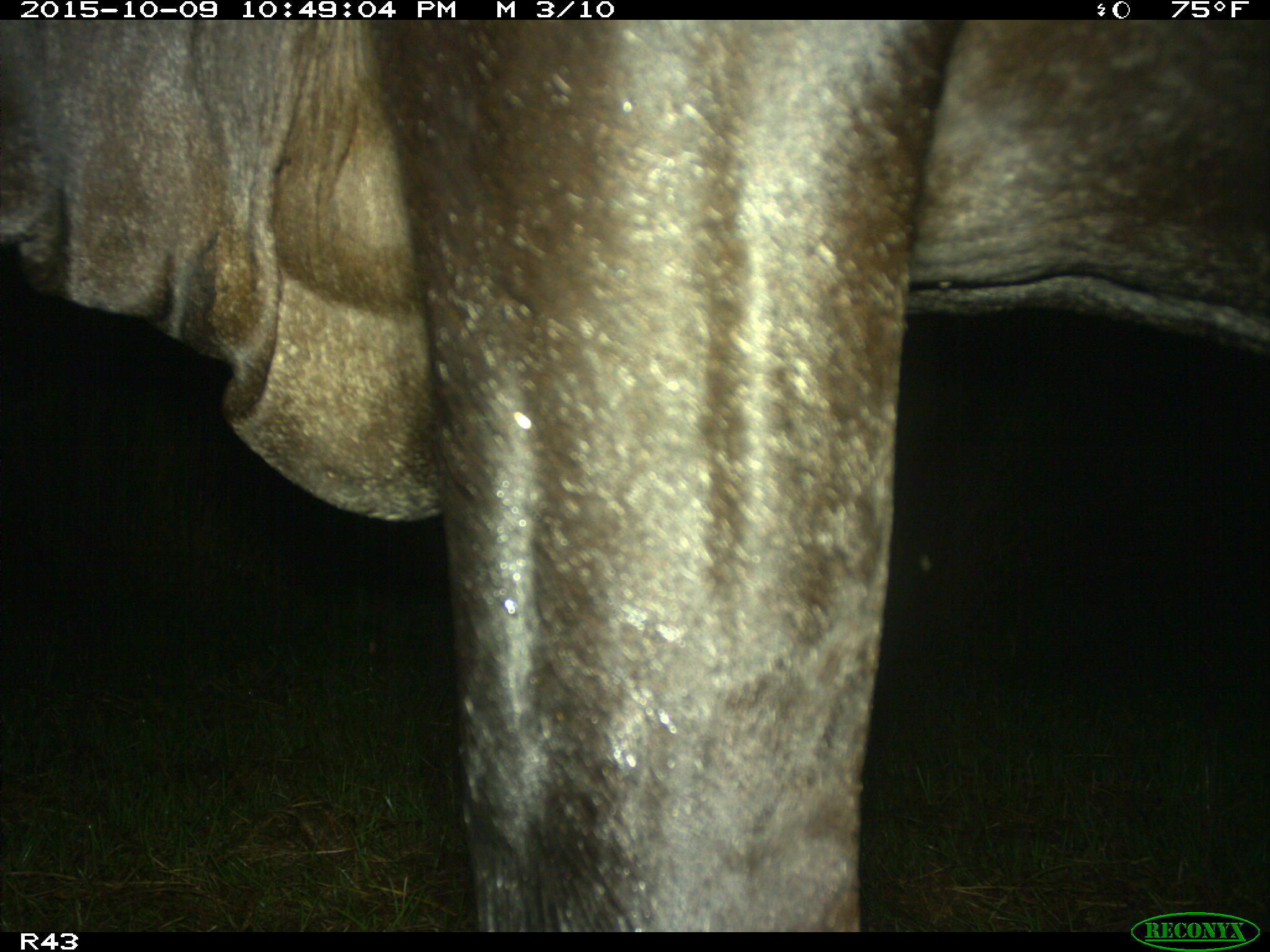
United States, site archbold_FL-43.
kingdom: Animalia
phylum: Chordata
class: Mammalia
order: Artiodactyla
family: Bovidae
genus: Bos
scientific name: Bos taurus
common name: domestic cow